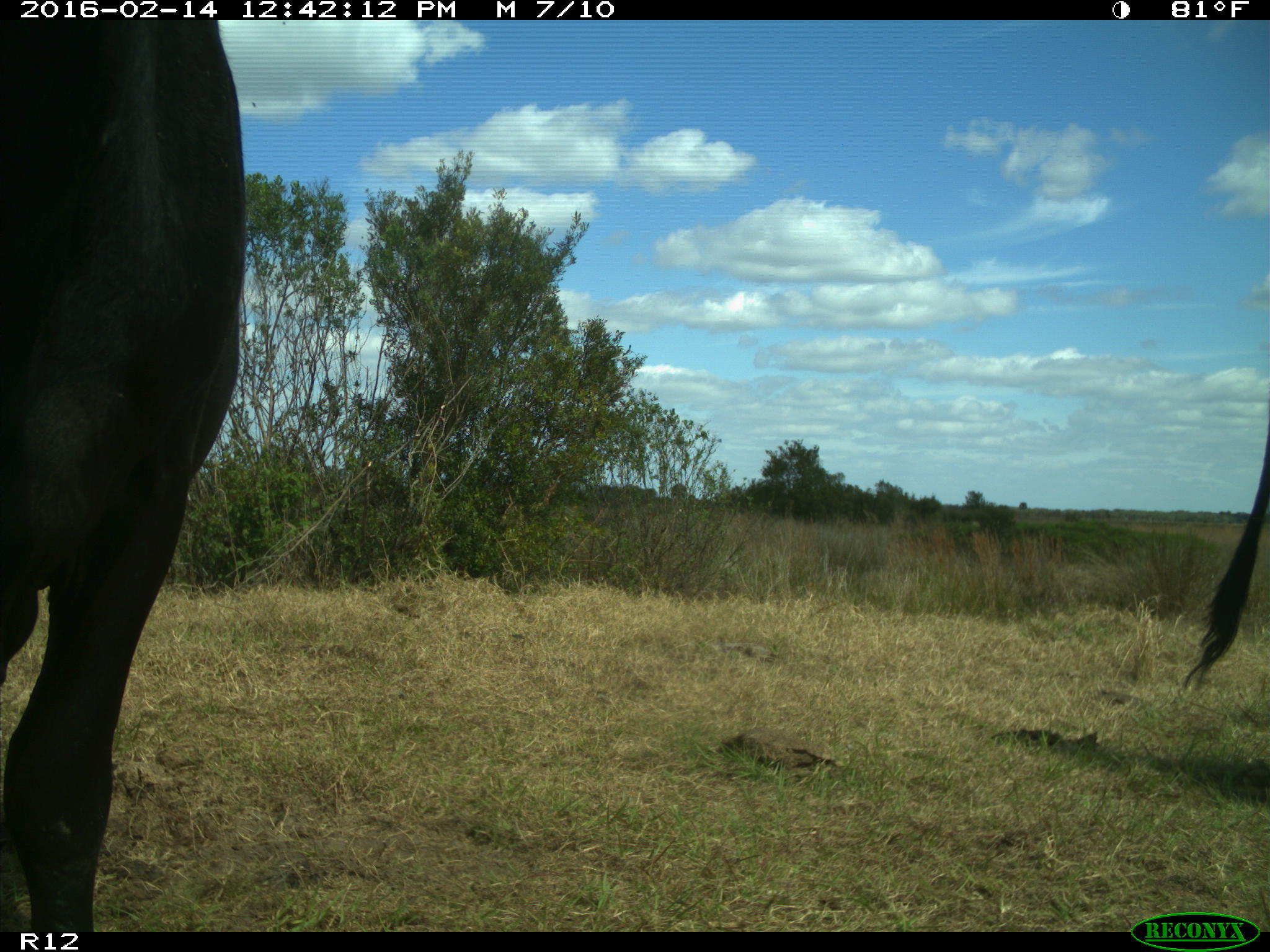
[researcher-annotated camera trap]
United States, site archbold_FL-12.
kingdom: Animalia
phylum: Chordata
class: Mammalia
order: Artiodactyla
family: Bovidae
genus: Bos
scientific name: Bos taurus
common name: domestic cow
Bos taurus (domestic cow).